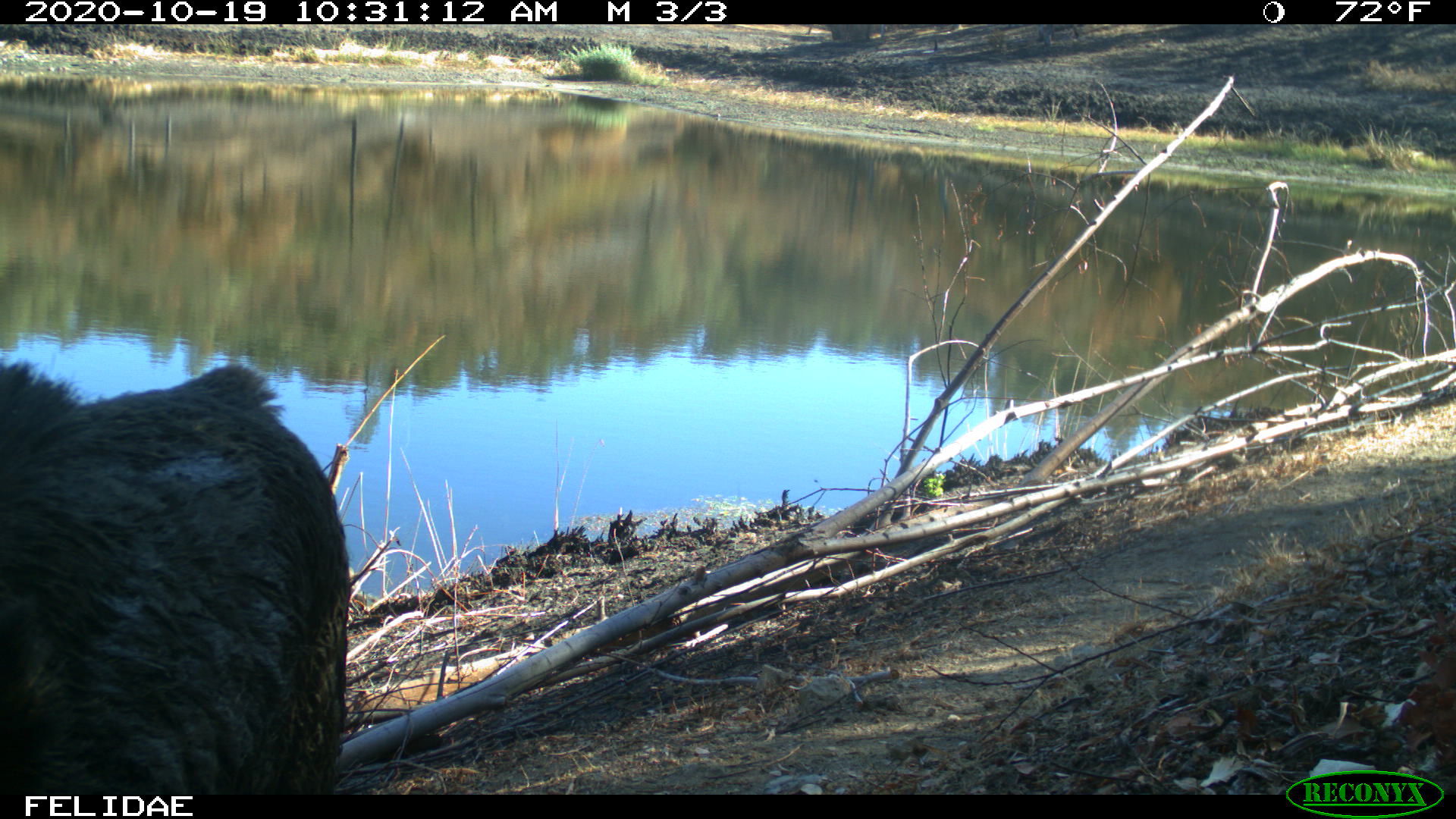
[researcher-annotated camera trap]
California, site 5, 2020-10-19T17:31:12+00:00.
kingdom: Animalia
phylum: Chordata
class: Mammalia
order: Artiodactyla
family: Suidae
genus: Sus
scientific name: Sus scrofa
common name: wild boar